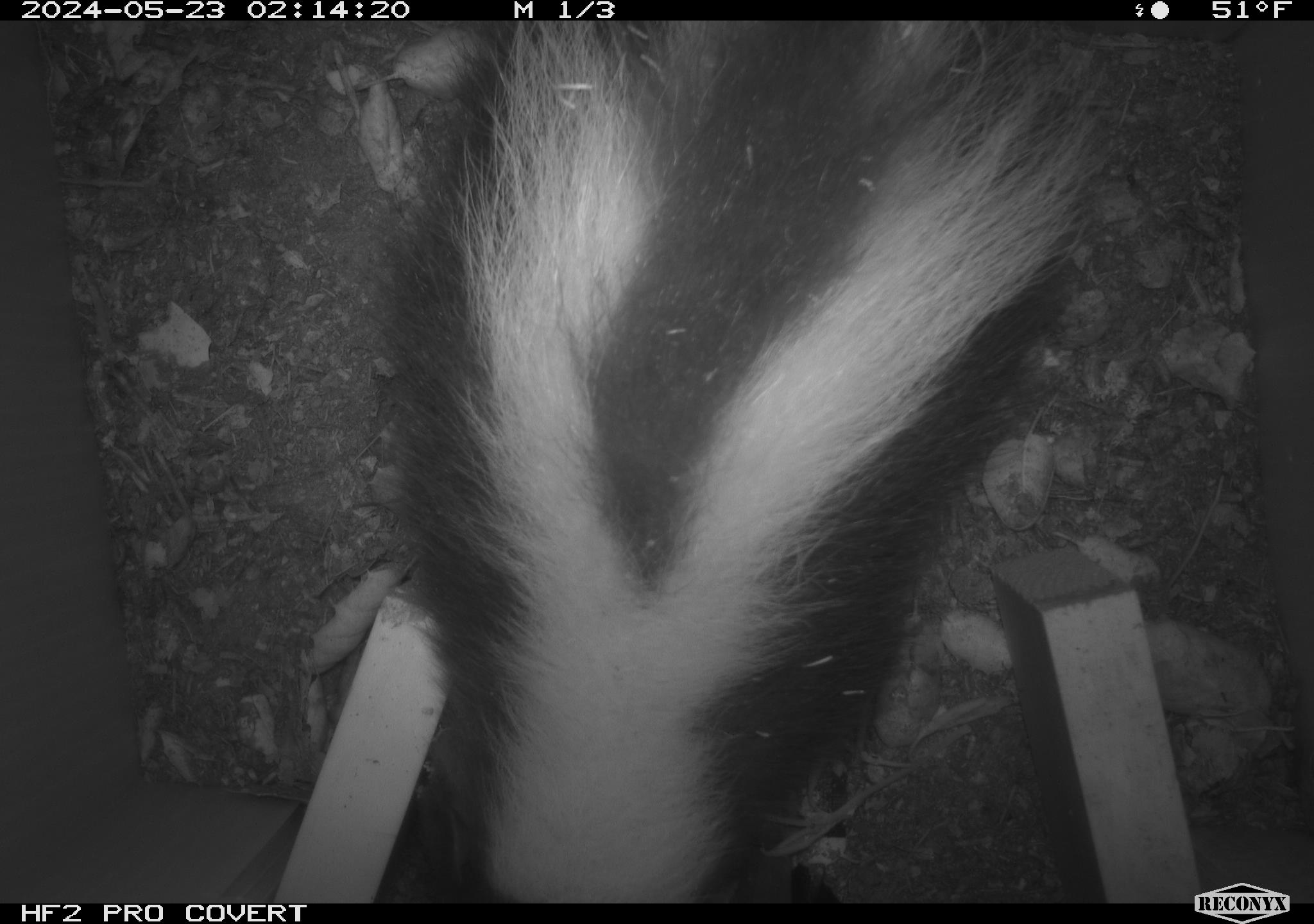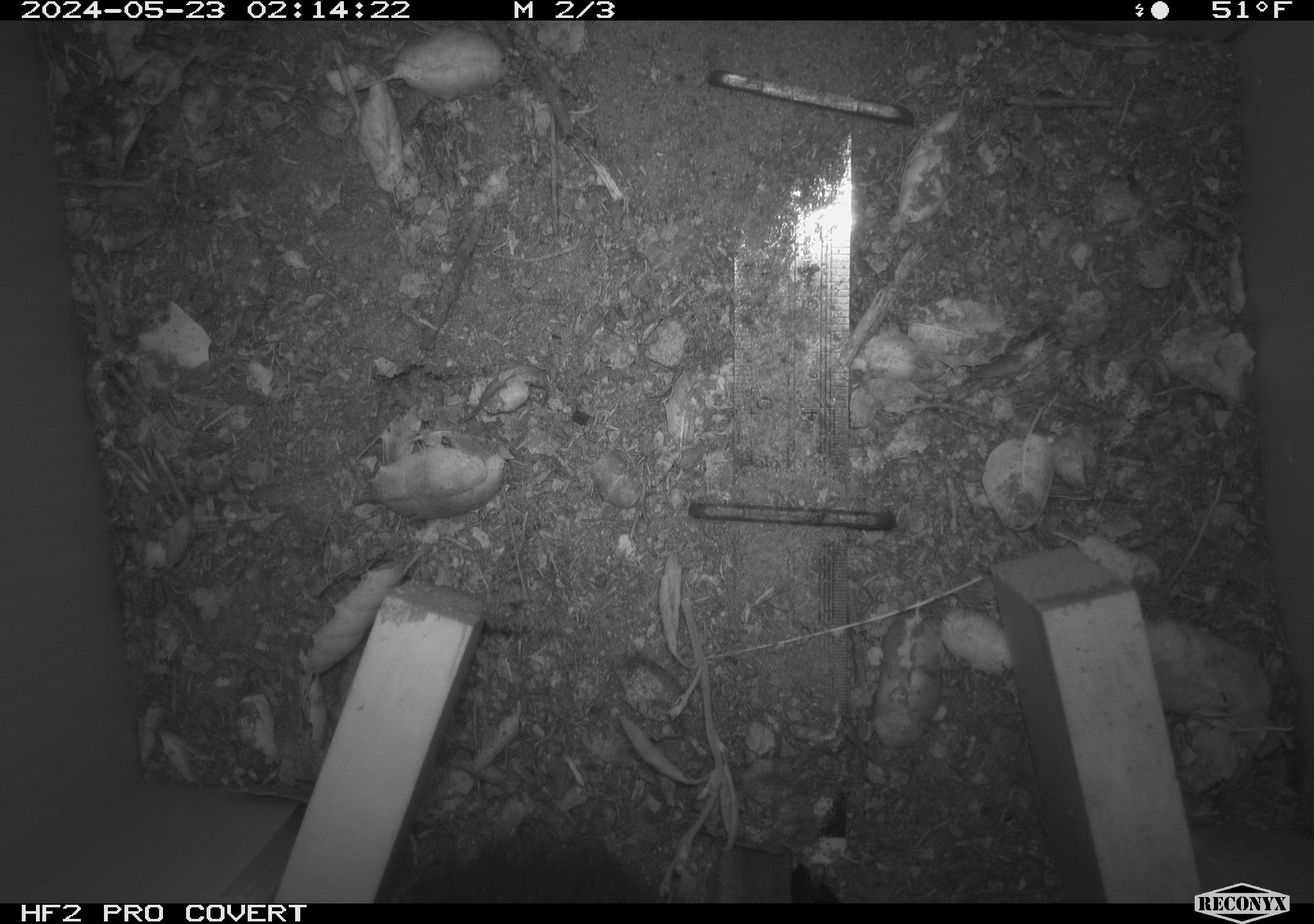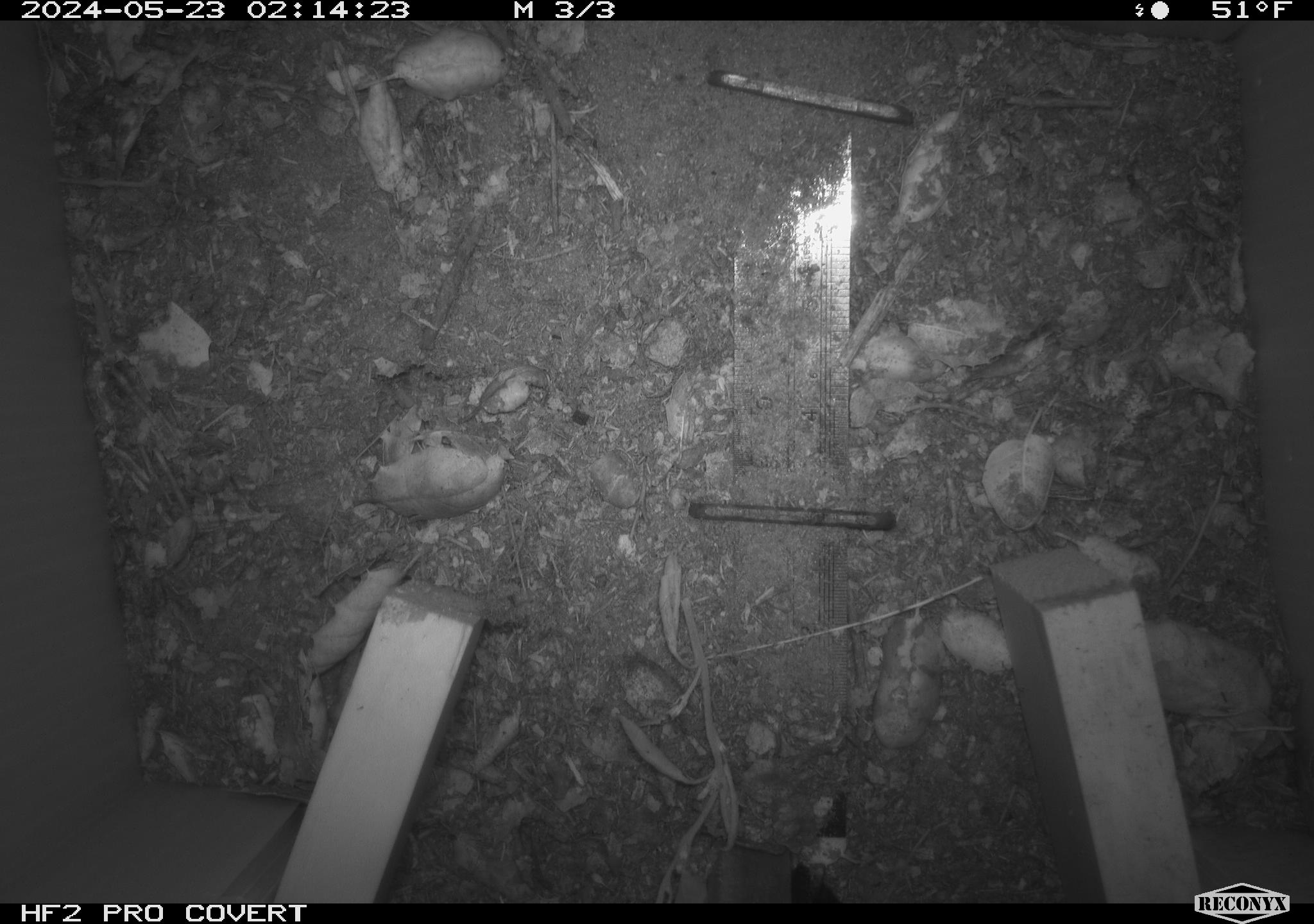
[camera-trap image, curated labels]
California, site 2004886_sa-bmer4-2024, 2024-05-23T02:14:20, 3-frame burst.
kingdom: Animalia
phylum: Chordata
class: Mammalia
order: Carnivora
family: Mephitidae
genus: Mephitis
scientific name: Mephitis mephitis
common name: striped skunk